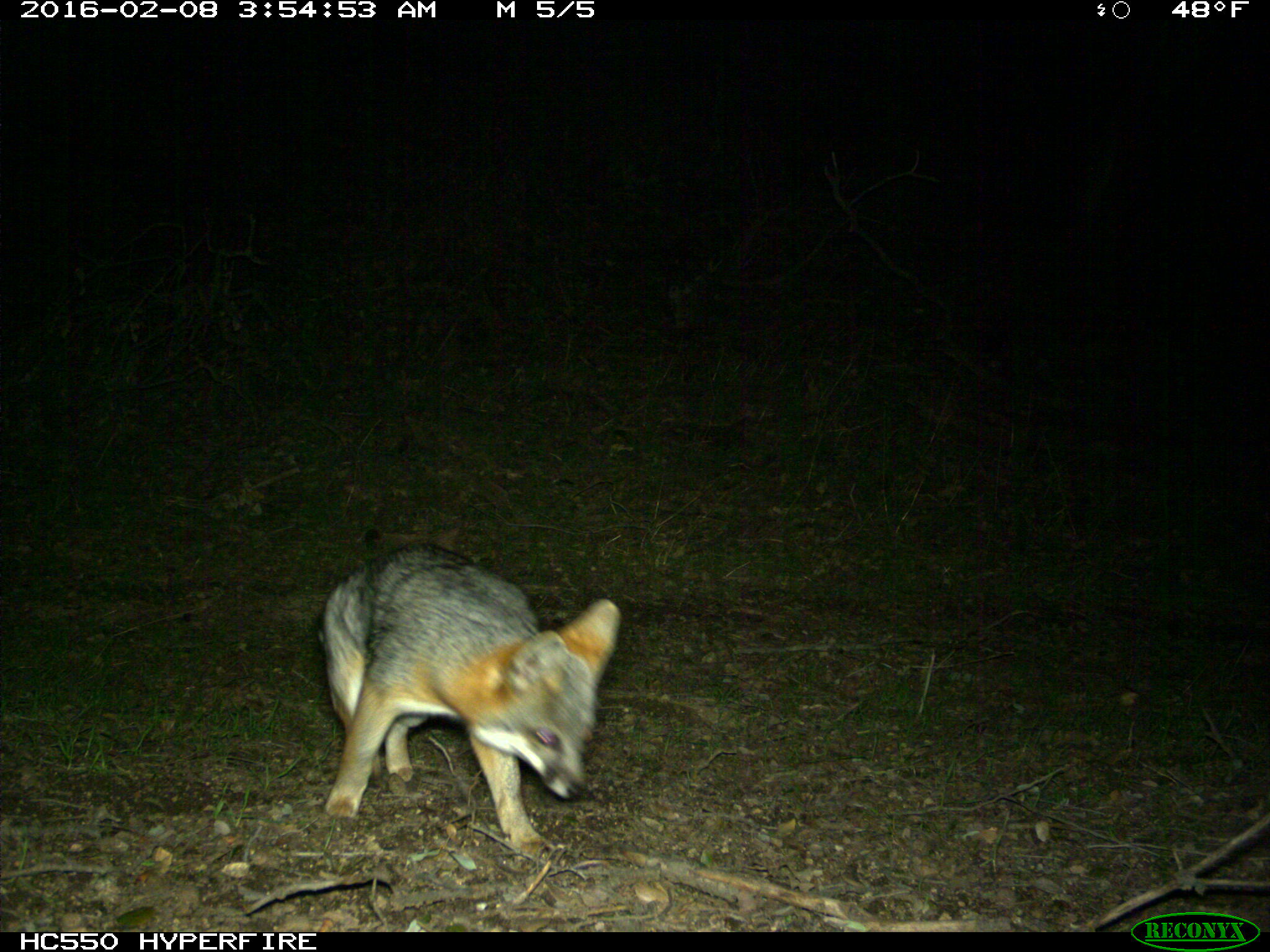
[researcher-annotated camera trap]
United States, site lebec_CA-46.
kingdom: Animalia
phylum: Chordata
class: Mammalia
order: Carnivora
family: Canidae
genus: Urocyon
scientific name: Urocyon cinereoargenteus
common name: gray fox